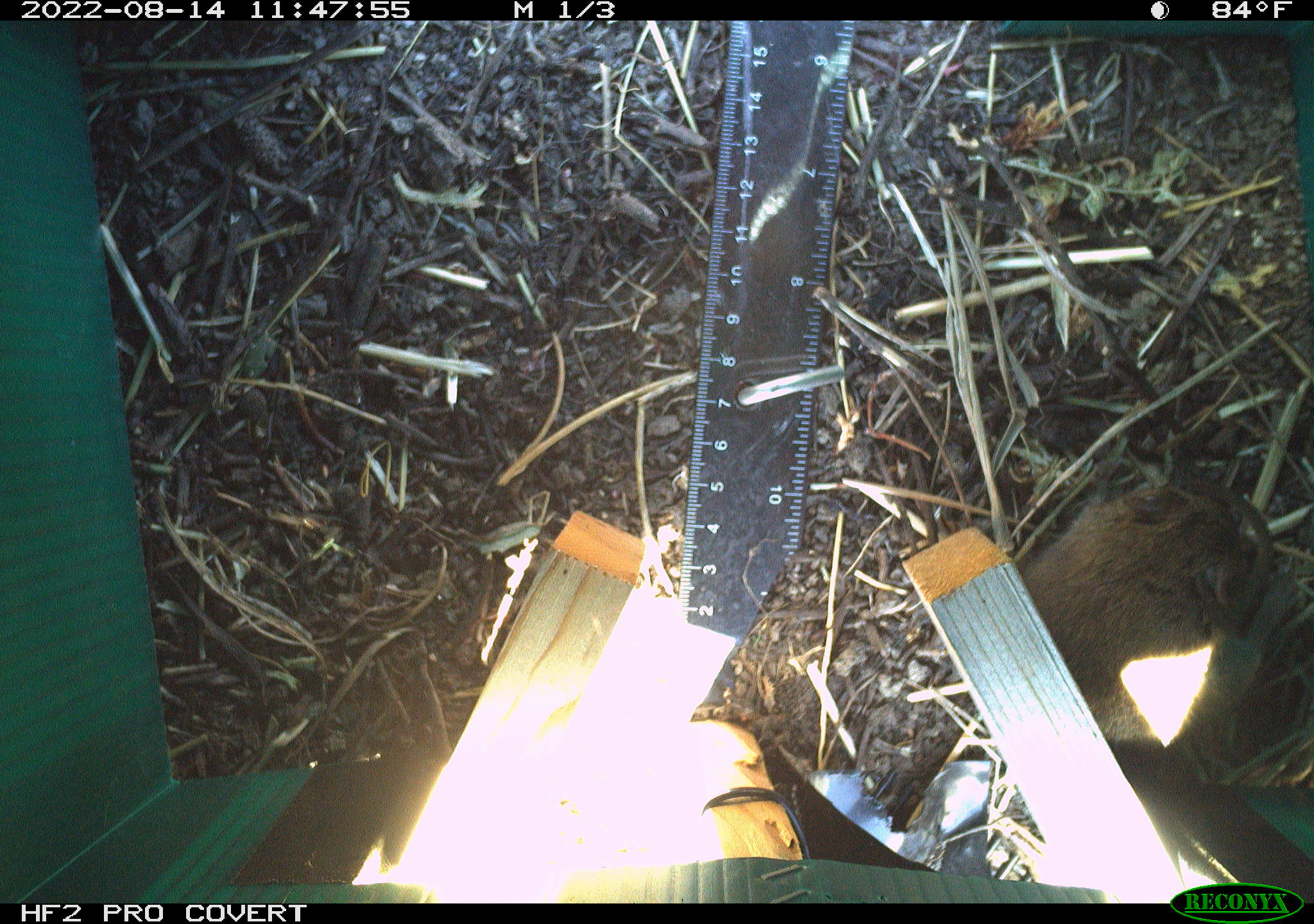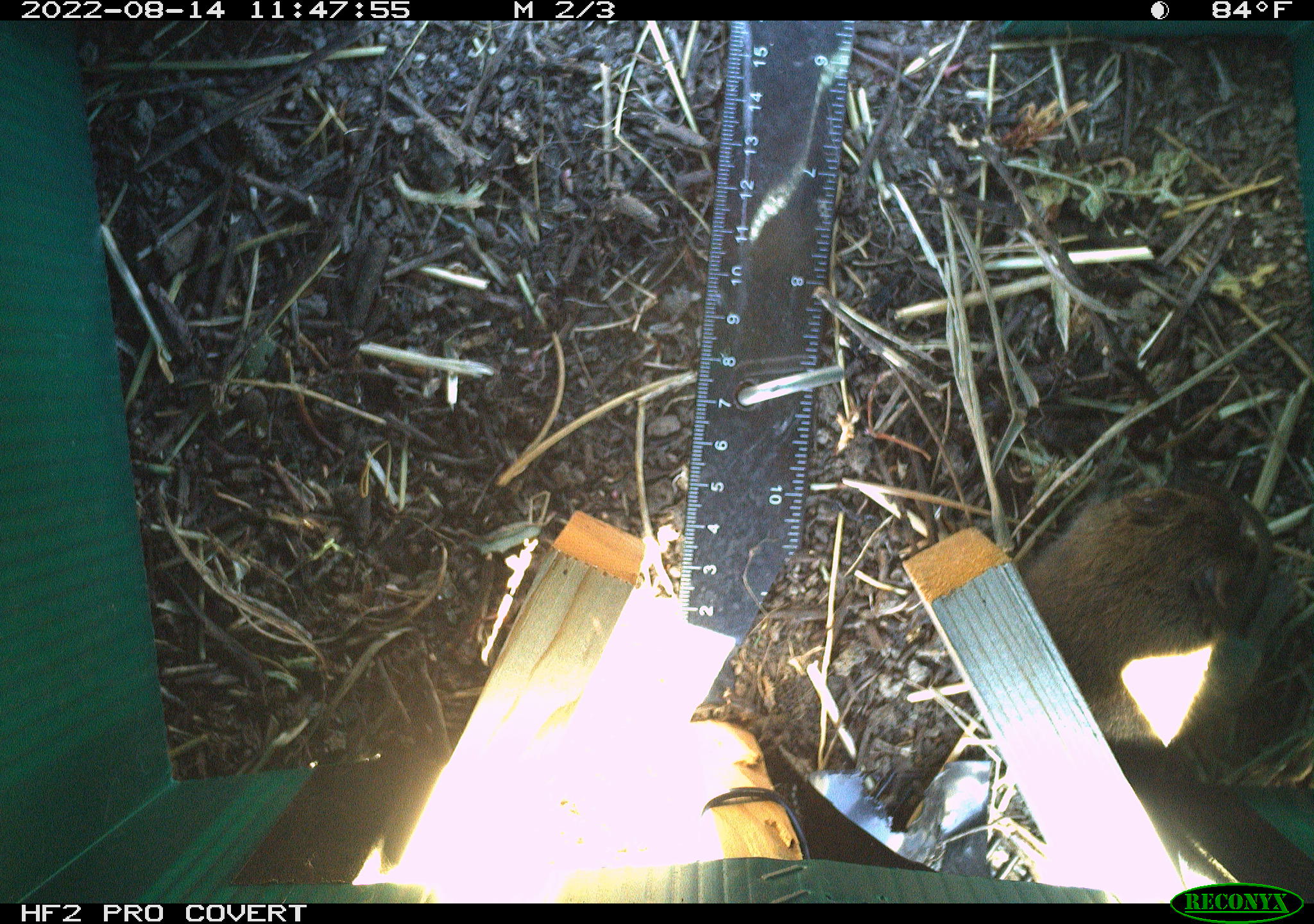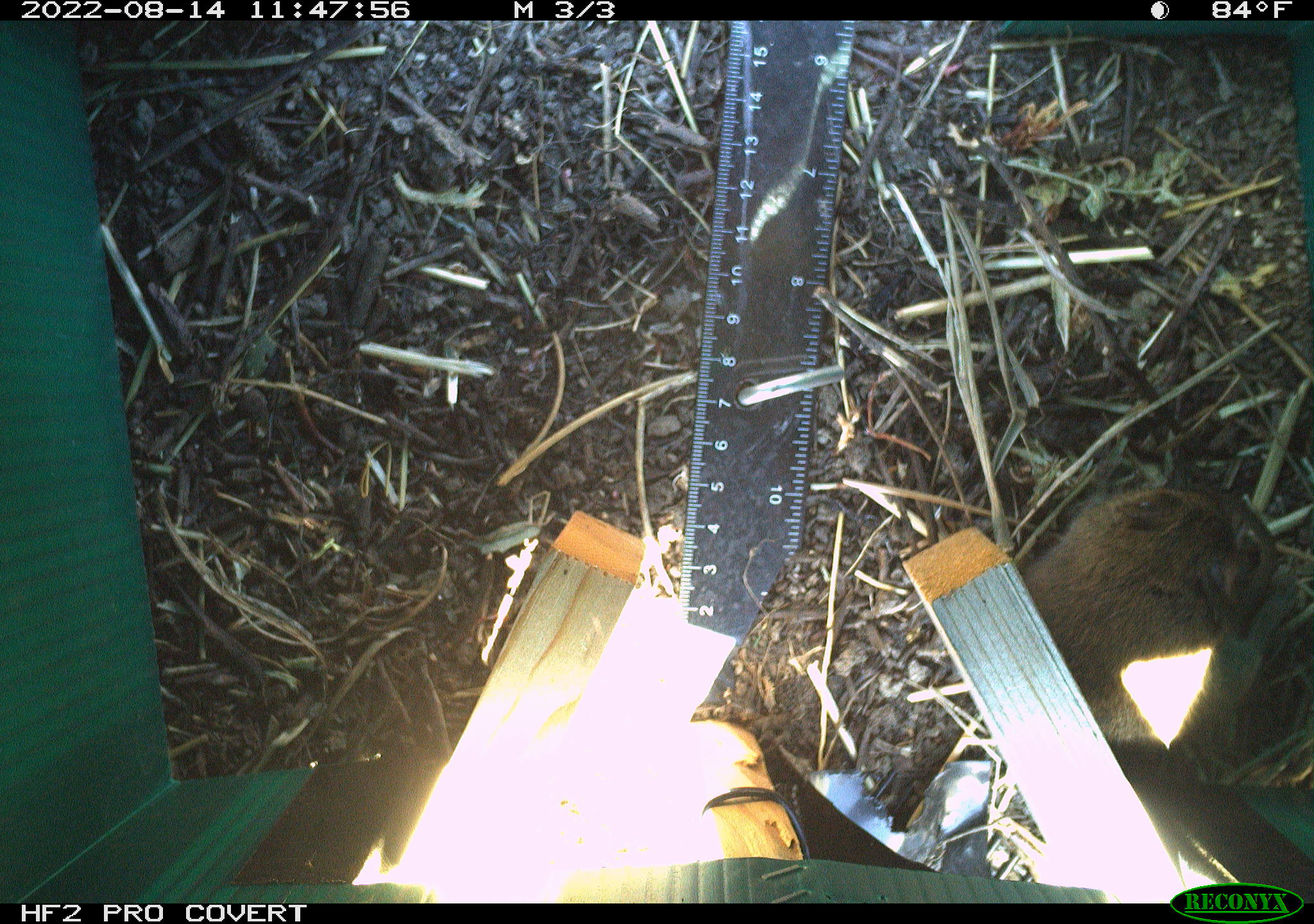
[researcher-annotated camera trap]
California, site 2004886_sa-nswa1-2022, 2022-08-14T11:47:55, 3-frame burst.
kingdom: Animalia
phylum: Chordata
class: Mammalia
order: Rodentia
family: Cricetidae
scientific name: Cricetidae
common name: hamsters, voles, lemmings, and allies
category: cricetidae family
Cricetidae family (hamsters, voles, lemmings, and allies) (Cricetidae).